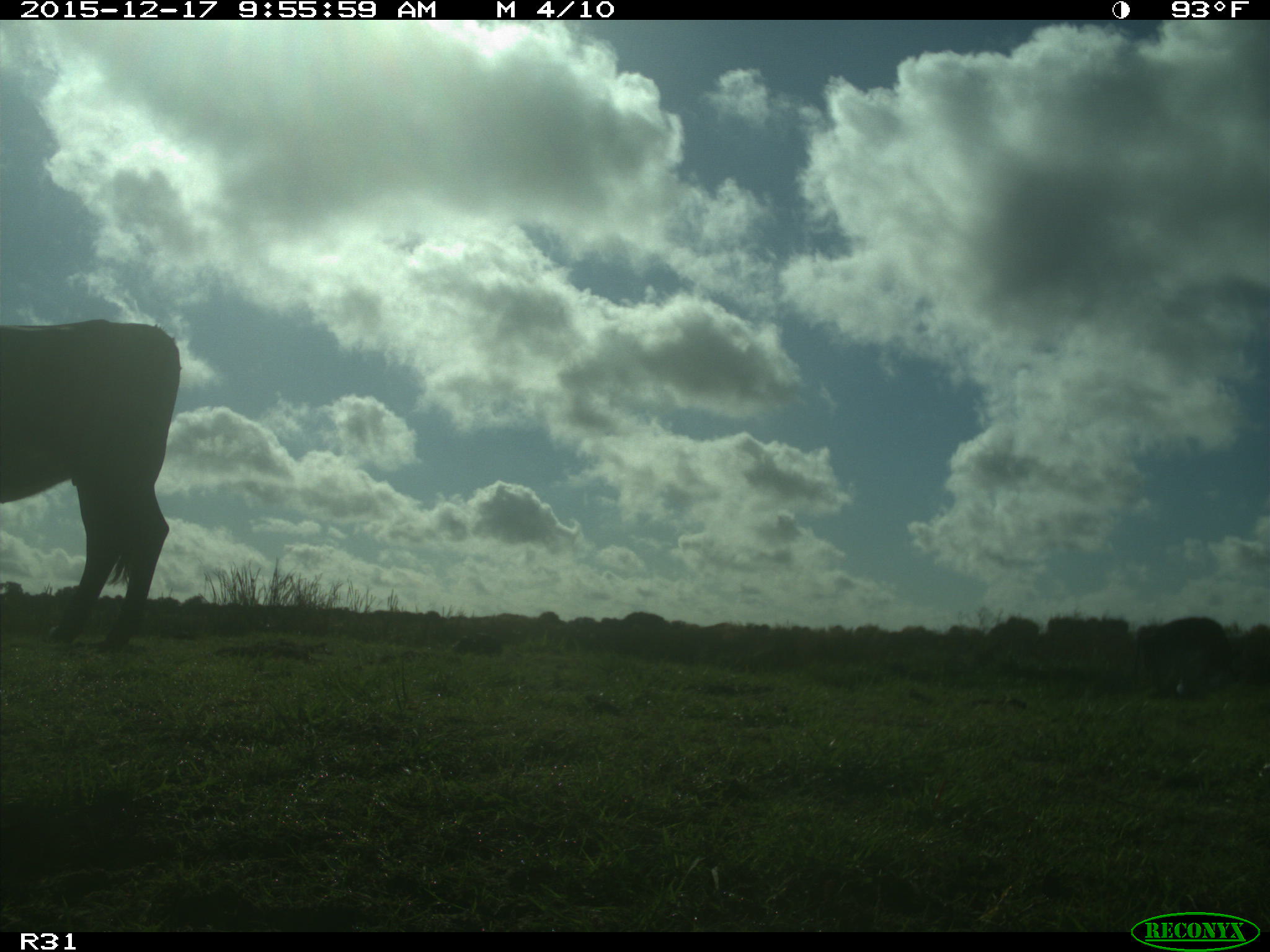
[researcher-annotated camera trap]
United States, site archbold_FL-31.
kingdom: Animalia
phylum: Chordata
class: Mammalia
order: Artiodactyla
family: Bovidae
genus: Bos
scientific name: Bos taurus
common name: domestic cow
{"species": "Bos taurus (domestic cow)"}